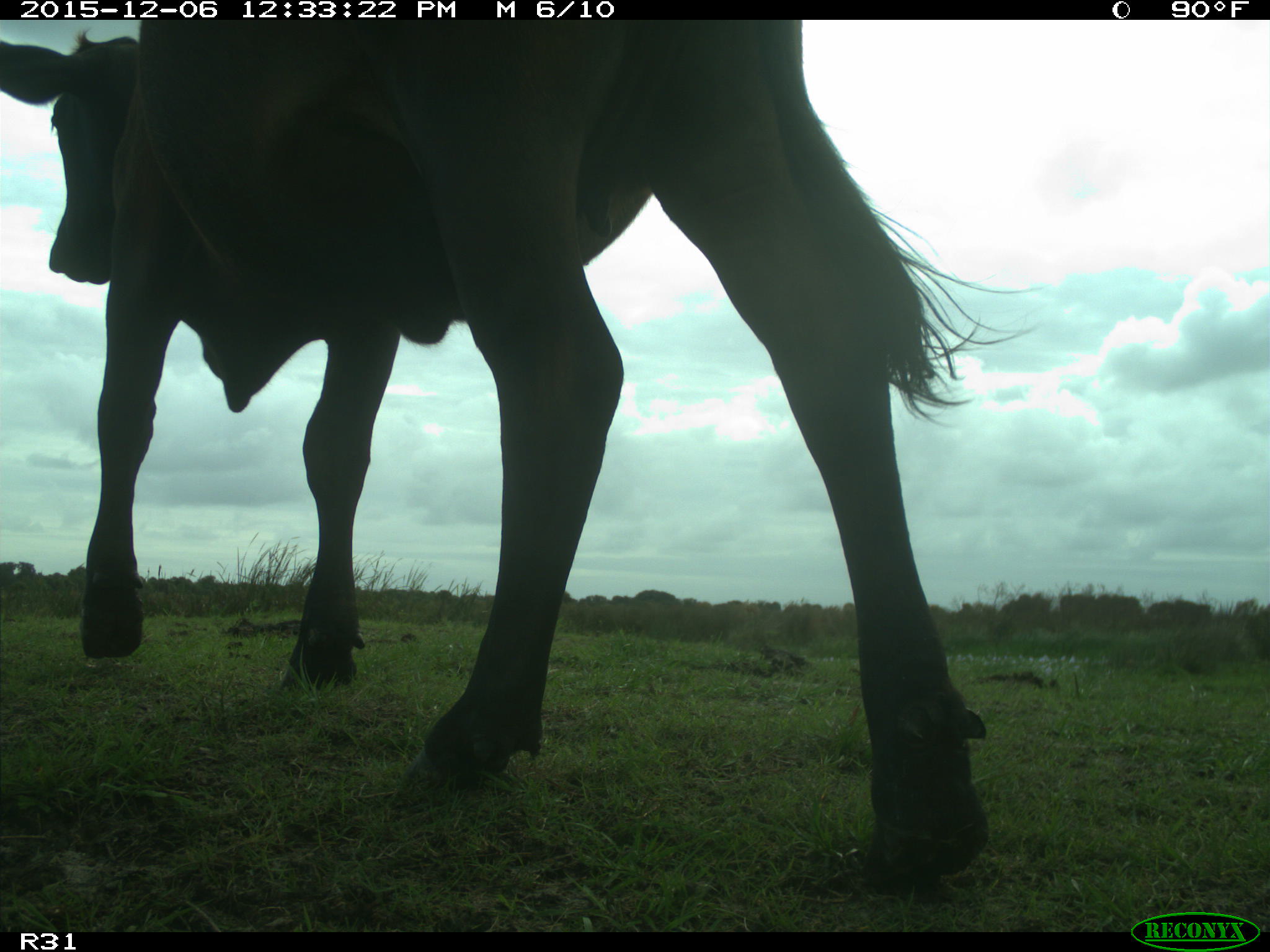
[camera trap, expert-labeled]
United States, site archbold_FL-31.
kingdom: Animalia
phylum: Chordata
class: Mammalia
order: Artiodactyla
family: Bovidae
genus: Bos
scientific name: Bos taurus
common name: domestic cow